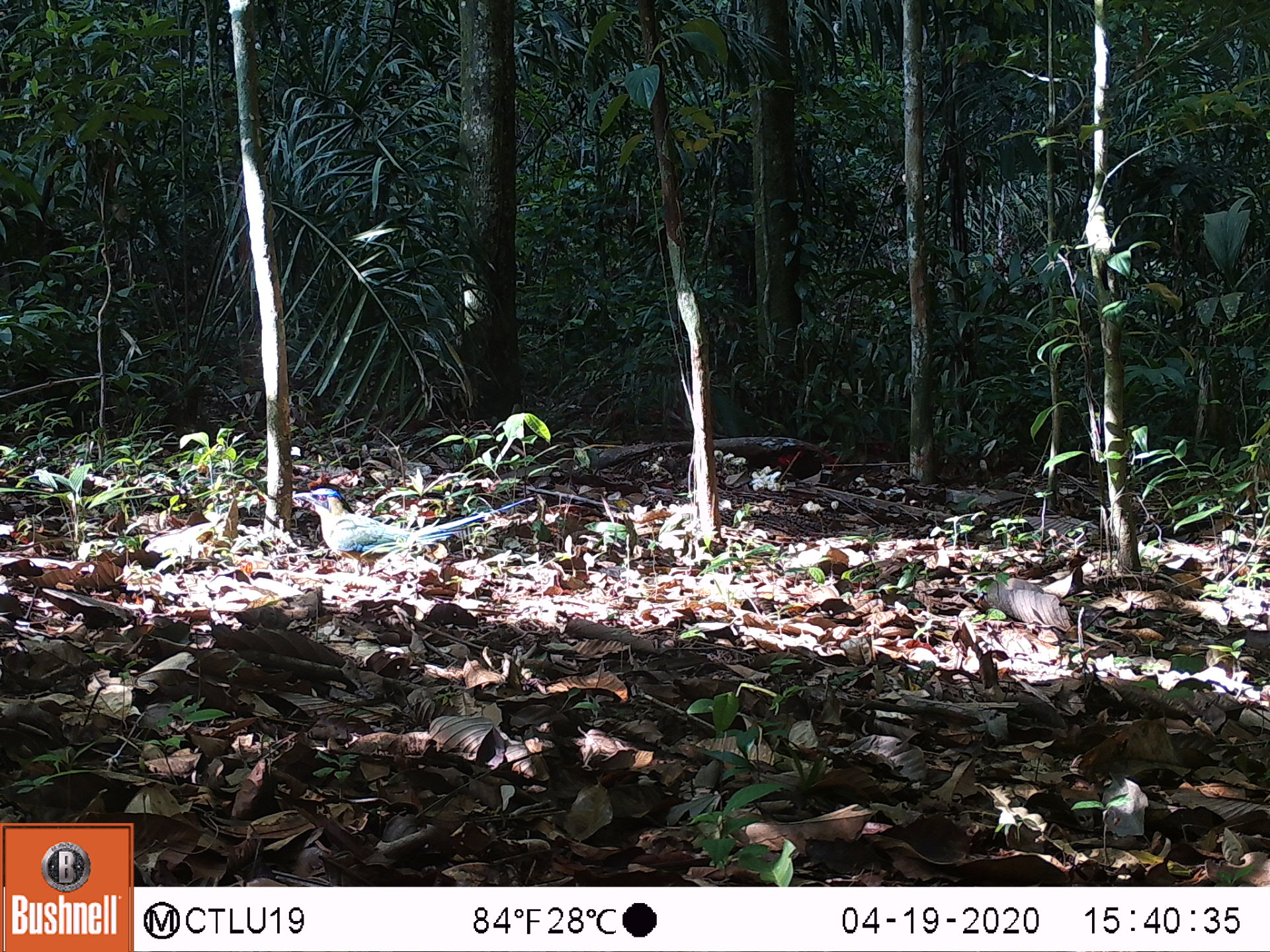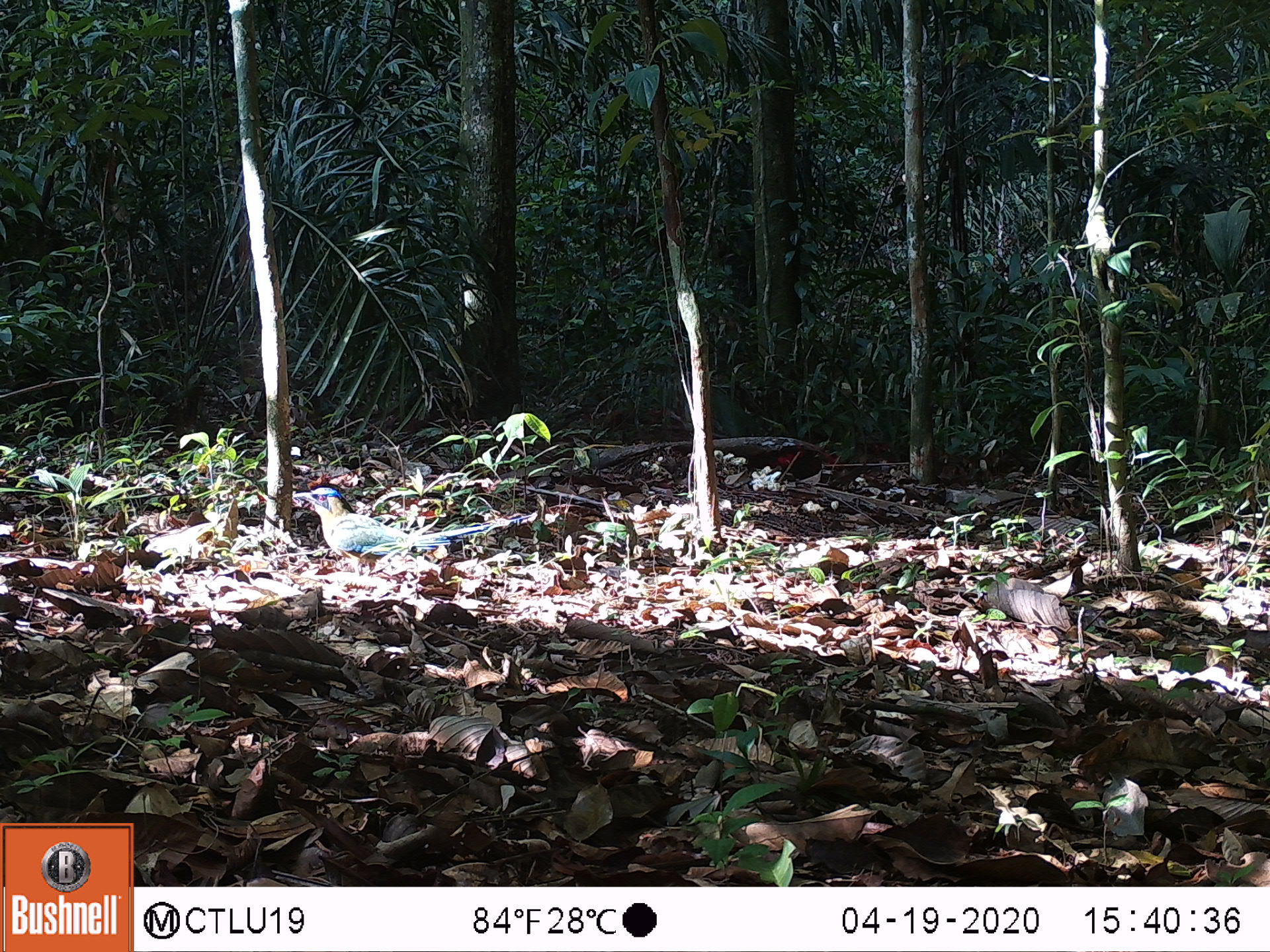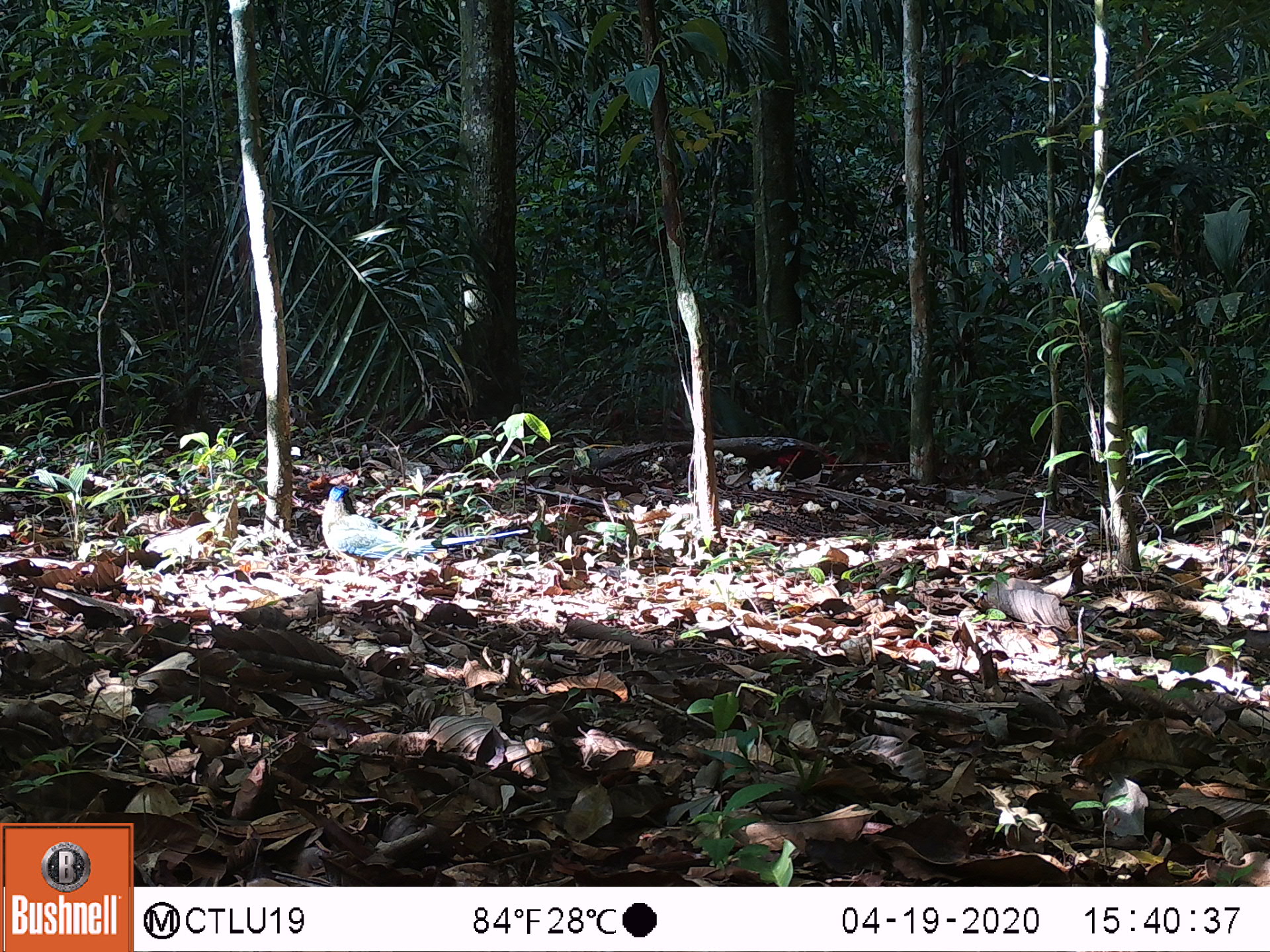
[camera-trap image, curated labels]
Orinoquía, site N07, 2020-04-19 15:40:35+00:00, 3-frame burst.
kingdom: Animalia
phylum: Chordata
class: Aves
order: Coraciiformes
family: Momotidae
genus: Momotus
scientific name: Momotus momota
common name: amazonian motmot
Amazonian motmot (Momotus momota).